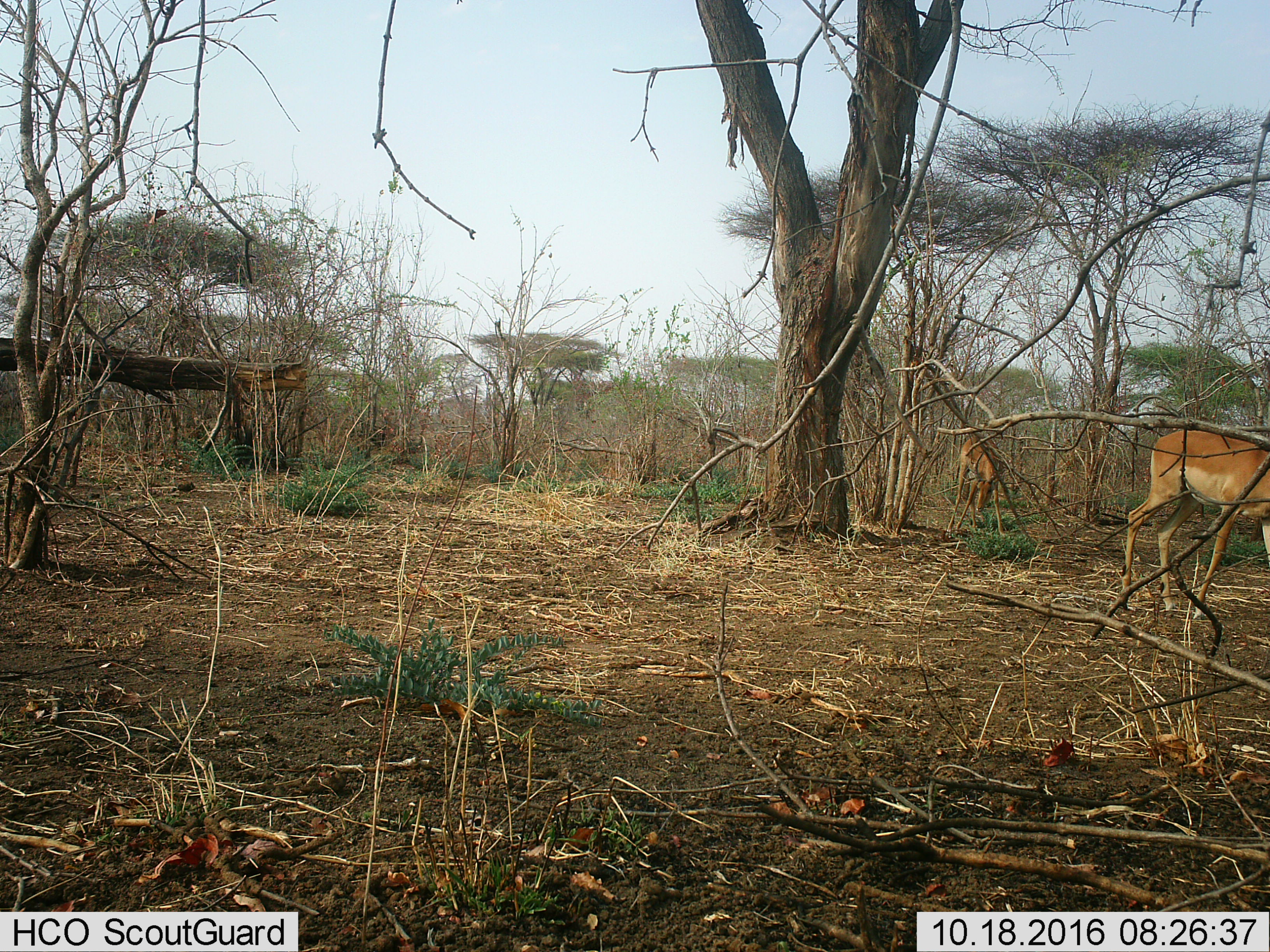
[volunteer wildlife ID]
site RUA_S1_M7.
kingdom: Animalia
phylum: Chordata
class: Mammalia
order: Artiodactyla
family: Bovidae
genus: Aepyceros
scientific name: Aepyceros melampus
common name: impala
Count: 2.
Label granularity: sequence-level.